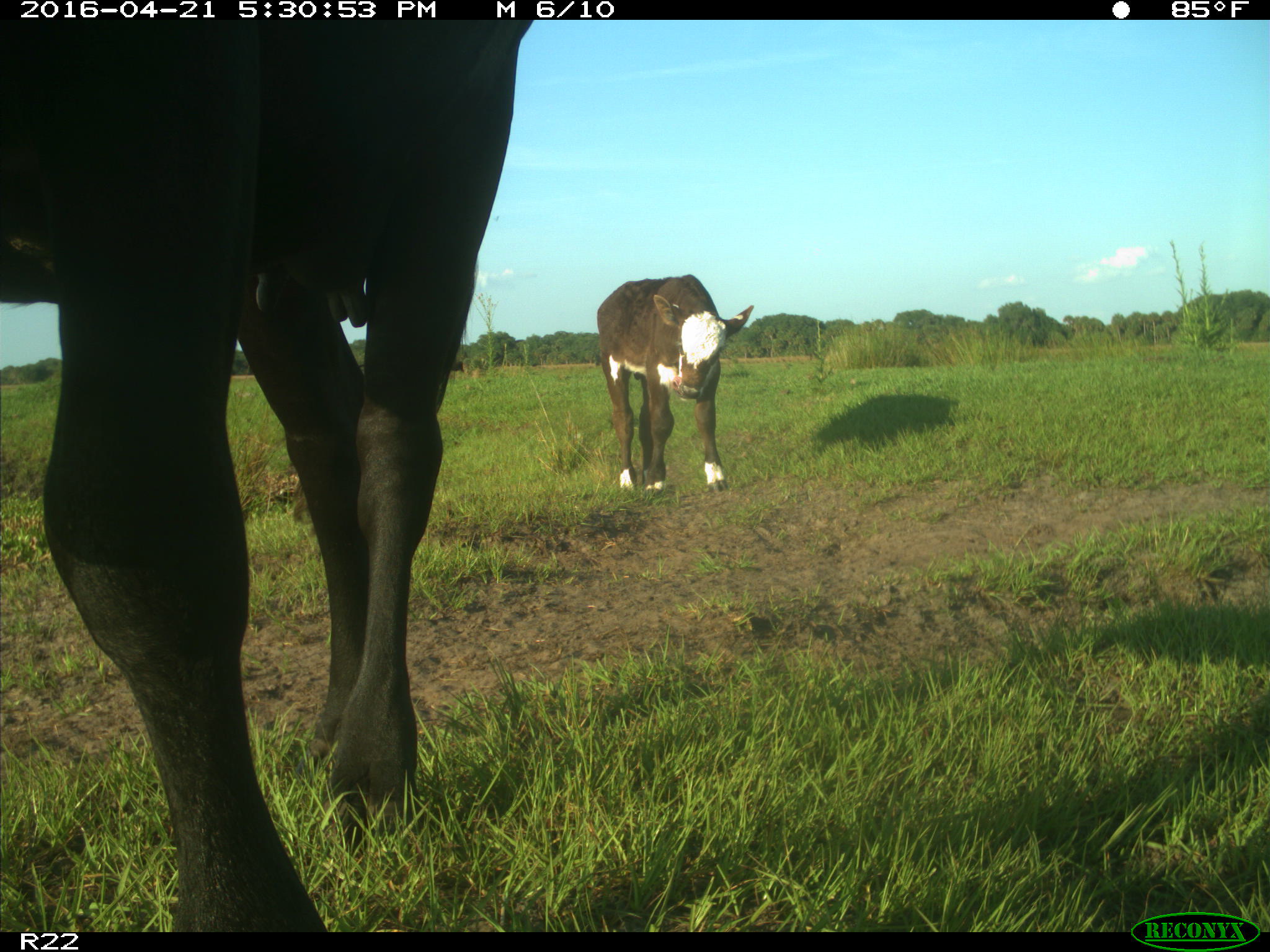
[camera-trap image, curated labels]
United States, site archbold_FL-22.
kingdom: Animalia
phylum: Chordata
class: Mammalia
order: Artiodactyla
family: Bovidae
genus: Bos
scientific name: Bos taurus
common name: domestic cow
Bos taurus (domestic cow).